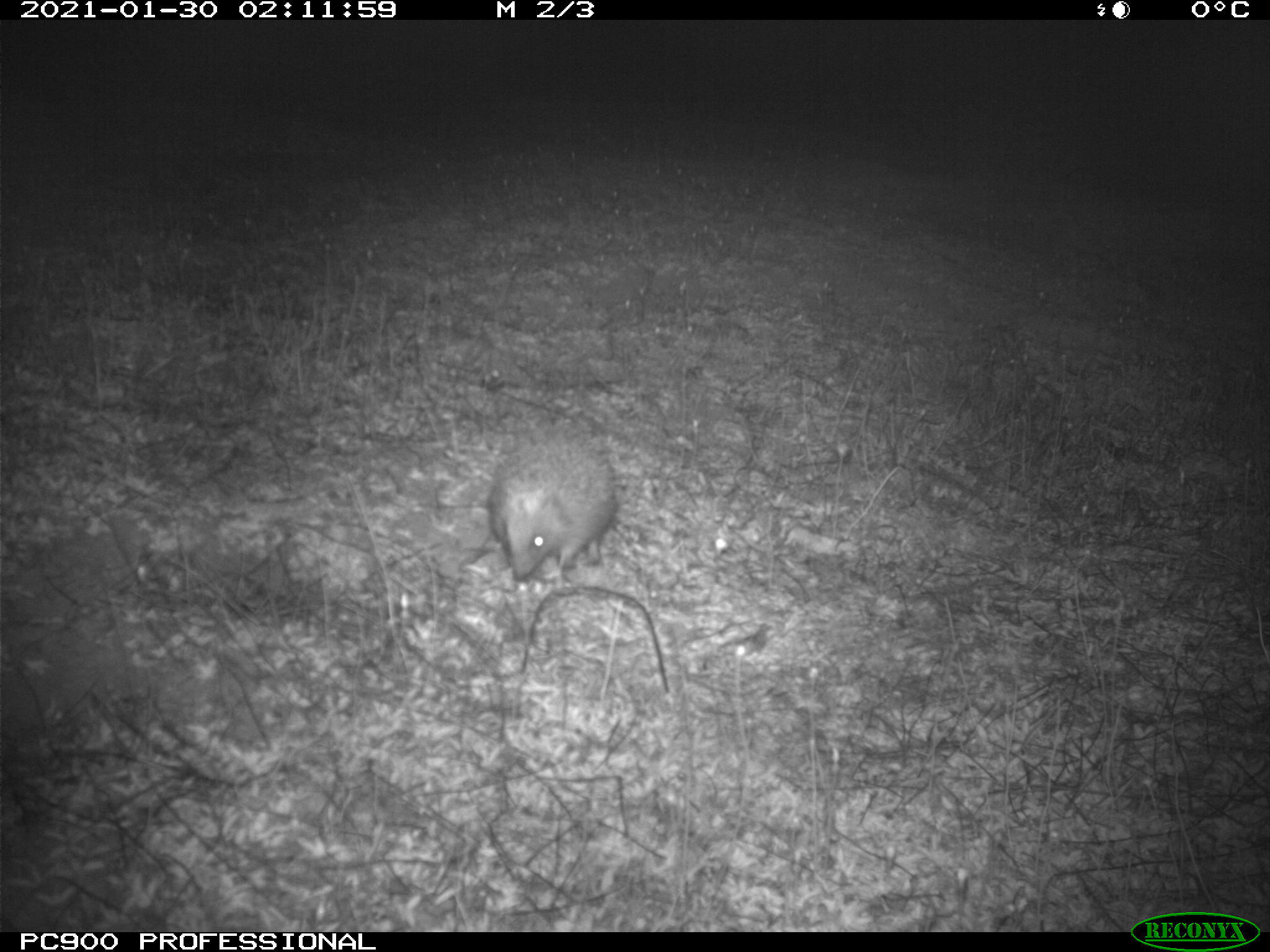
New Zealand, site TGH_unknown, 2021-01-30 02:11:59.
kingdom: Animalia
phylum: Chordata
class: Mammalia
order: Eulipotyphla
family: Erinaceidae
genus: Erinaceus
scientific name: Erinaceus europaeus europaeus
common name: european hedgehog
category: hedgehog